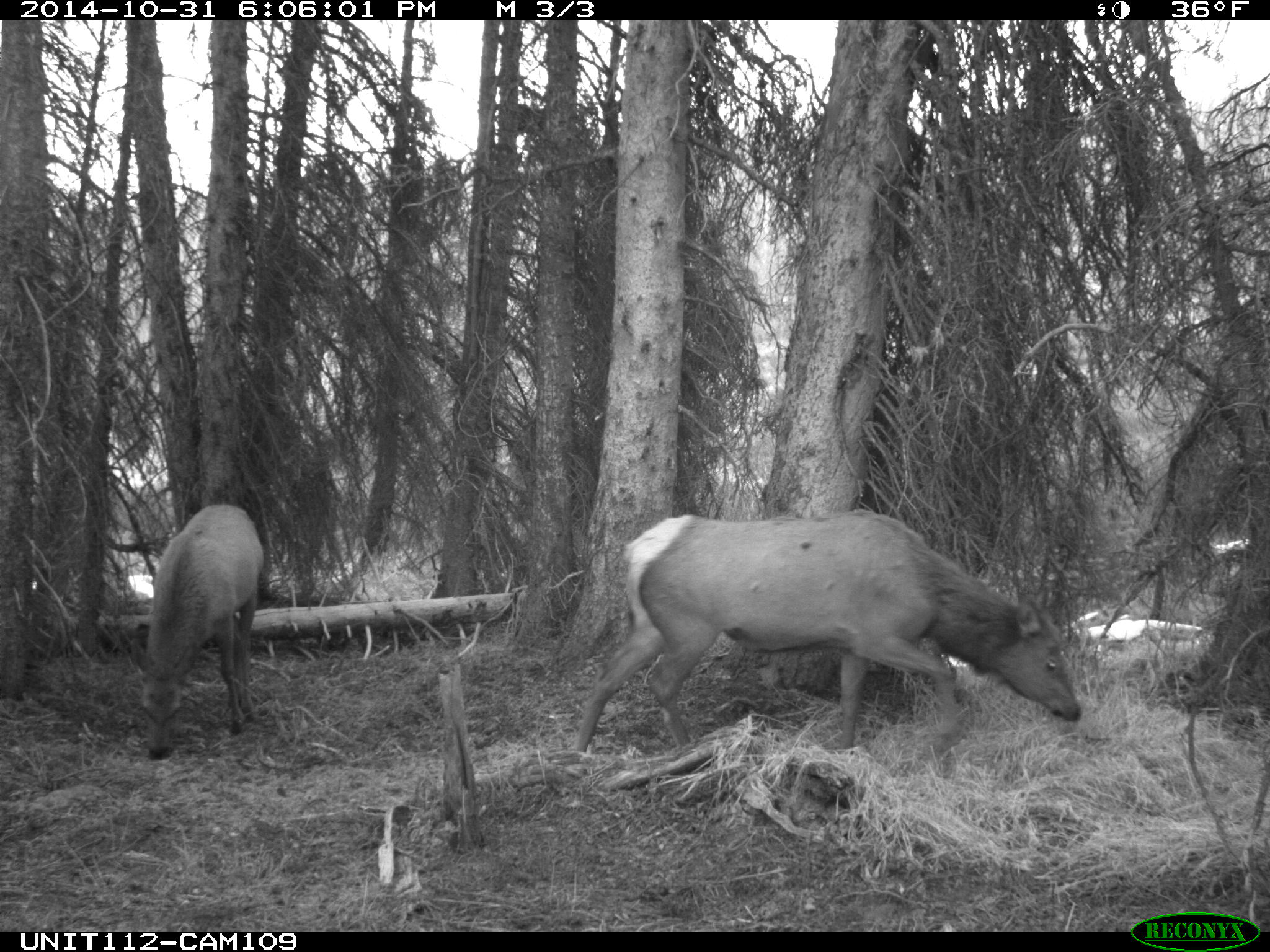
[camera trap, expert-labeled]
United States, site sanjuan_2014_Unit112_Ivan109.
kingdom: Animalia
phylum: Chordata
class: Mammalia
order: Artiodactyla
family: Cervidae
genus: Cervus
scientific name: Cervus elaphus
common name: red deer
Cervus elaphus (red deer).